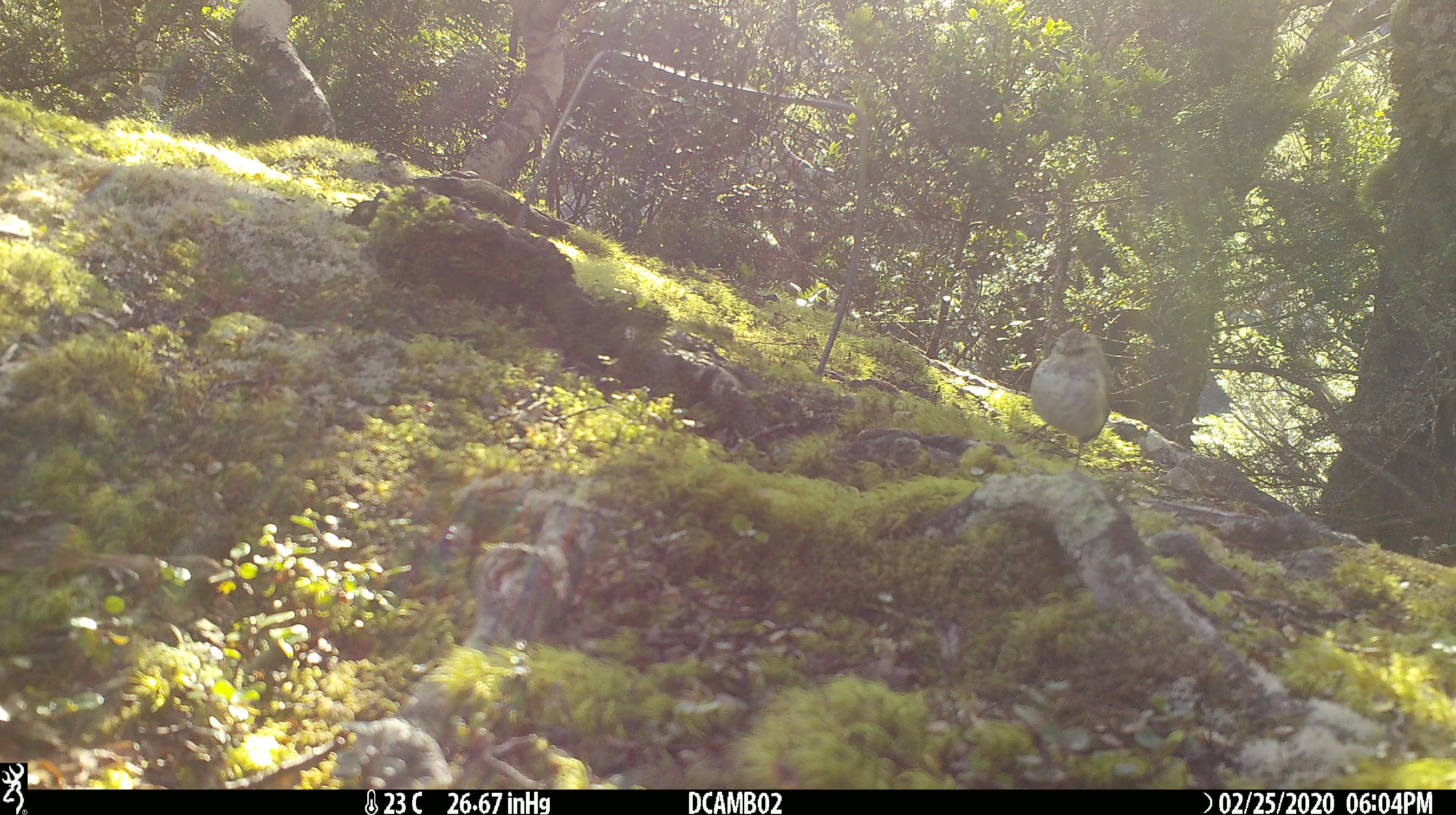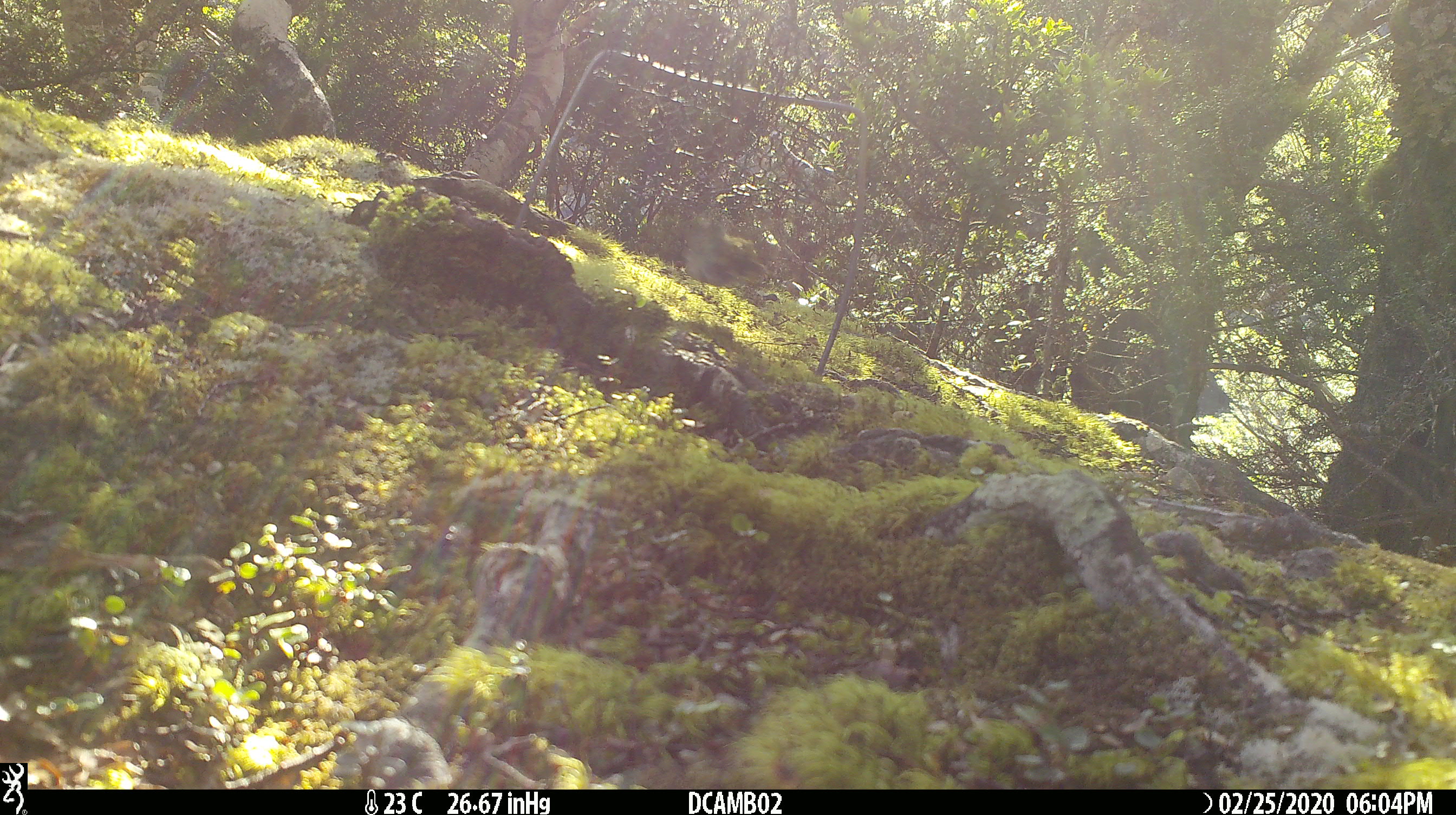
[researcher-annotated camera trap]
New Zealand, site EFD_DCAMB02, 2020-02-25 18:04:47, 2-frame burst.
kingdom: Animalia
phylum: Chordata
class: Aves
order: Passeriformes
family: Acanthisittidae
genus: Acanthisitta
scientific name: Acanthisitta chloris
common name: rifleman